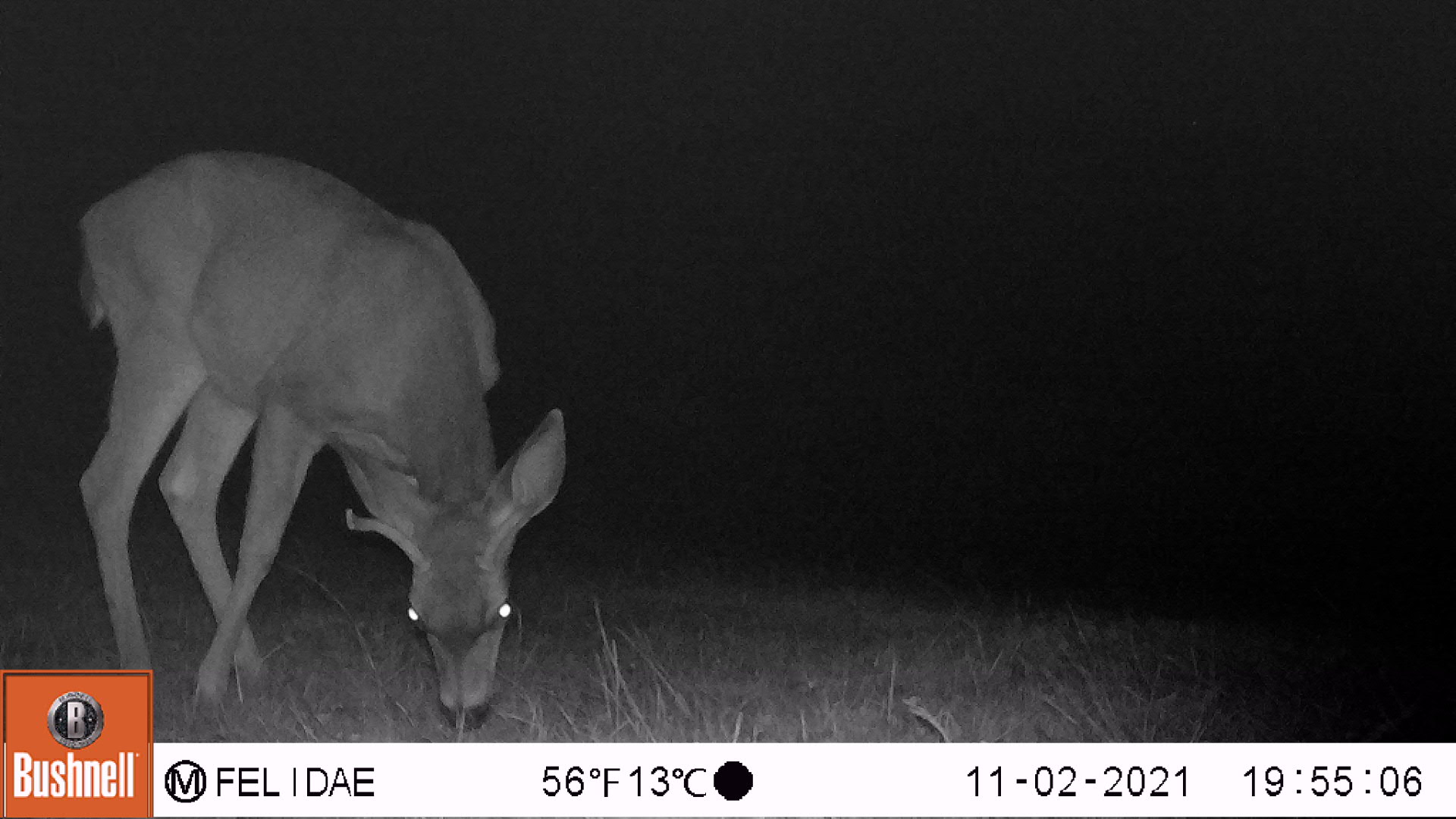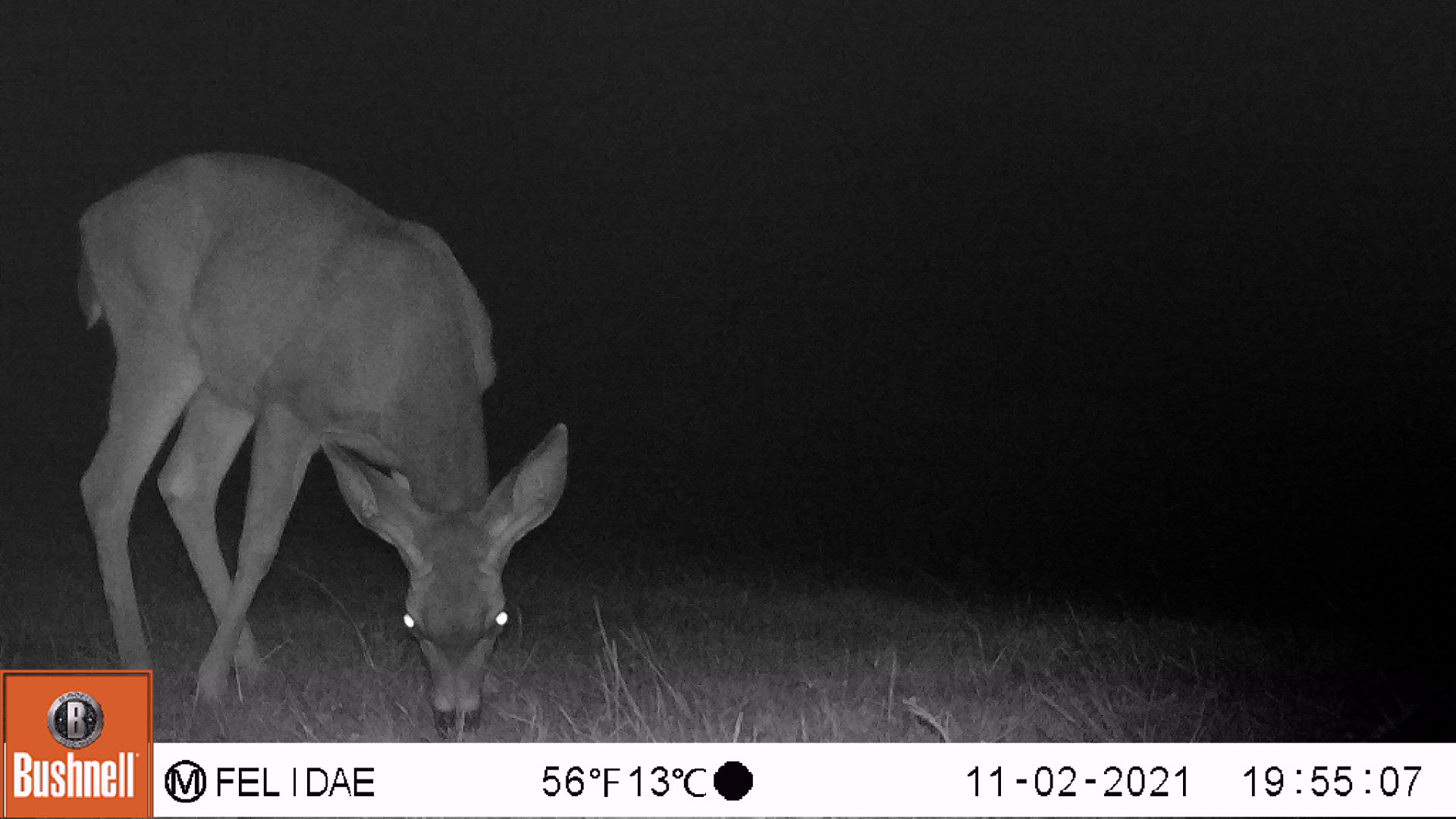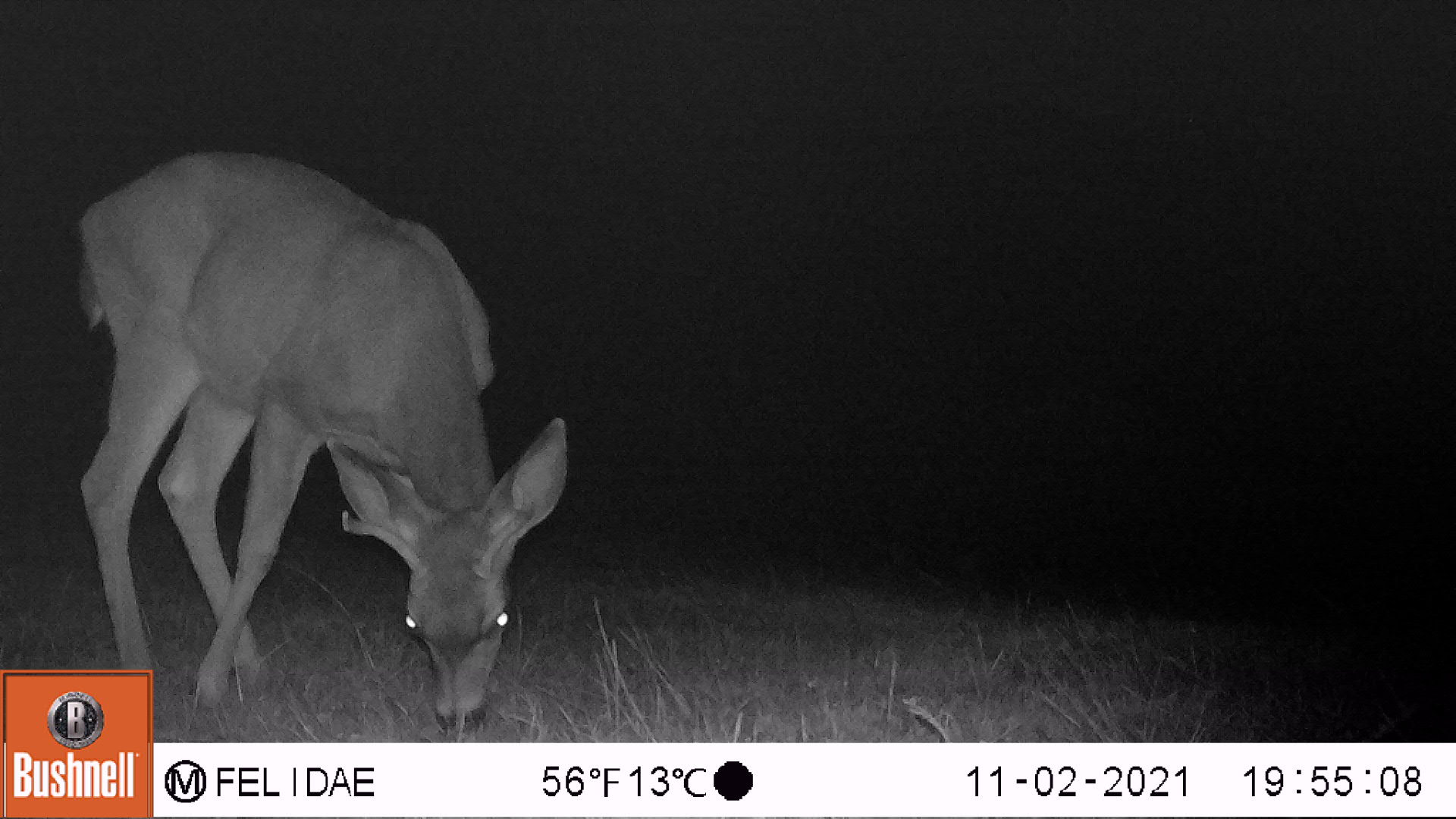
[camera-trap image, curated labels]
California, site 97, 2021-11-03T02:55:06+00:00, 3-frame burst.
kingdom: Animalia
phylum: Chordata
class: Mammalia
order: Artiodactyla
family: Cervidae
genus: Odocoileus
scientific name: Odocoileus hemionus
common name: mule deer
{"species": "mule deer (Odocoileus hemionus)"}